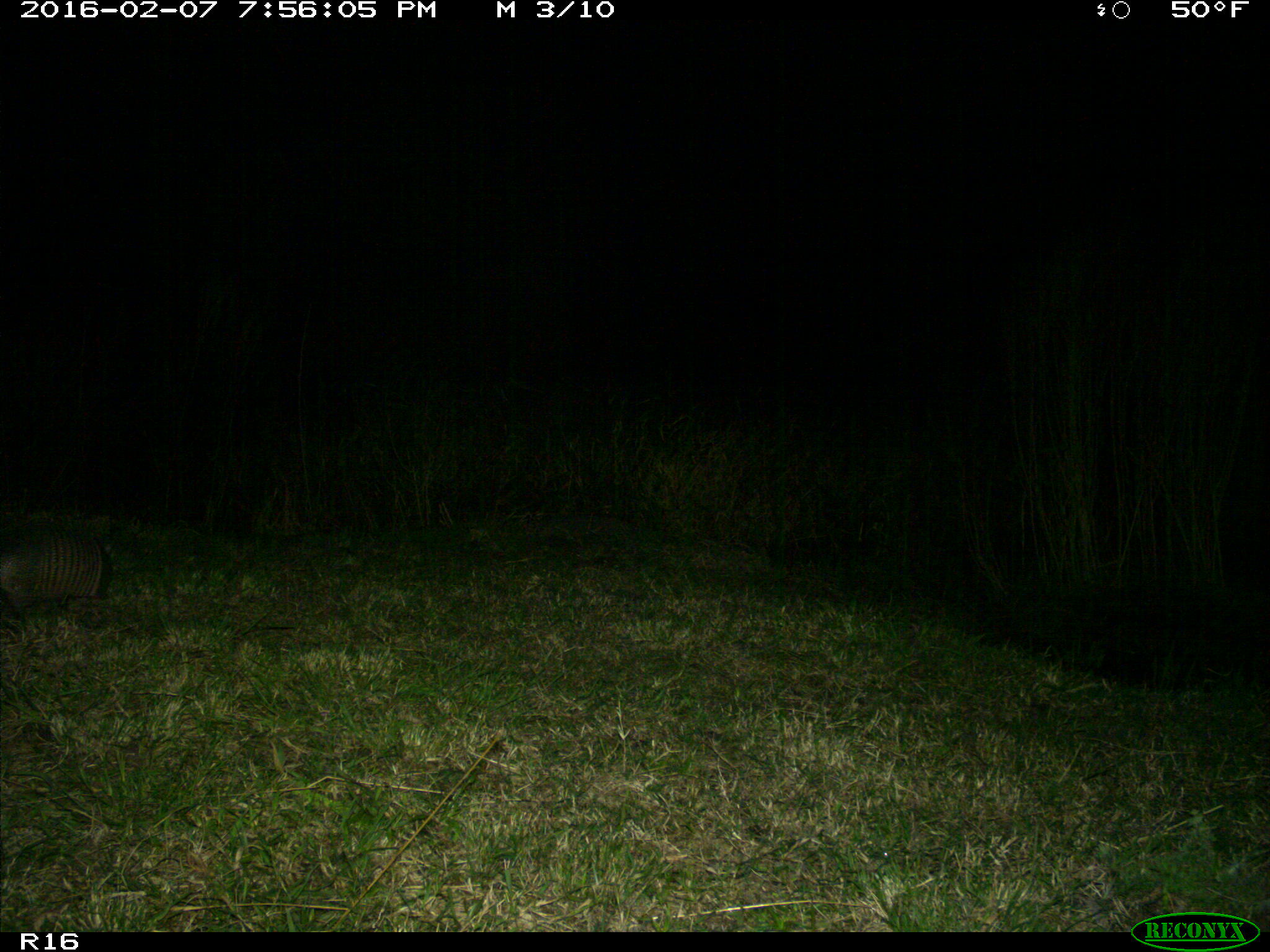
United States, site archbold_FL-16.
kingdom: Animalia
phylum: Chordata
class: Mammalia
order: Cingulata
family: Dasypodidae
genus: Dasypus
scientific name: Dasypus novemcinctus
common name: nine-banded armadillo